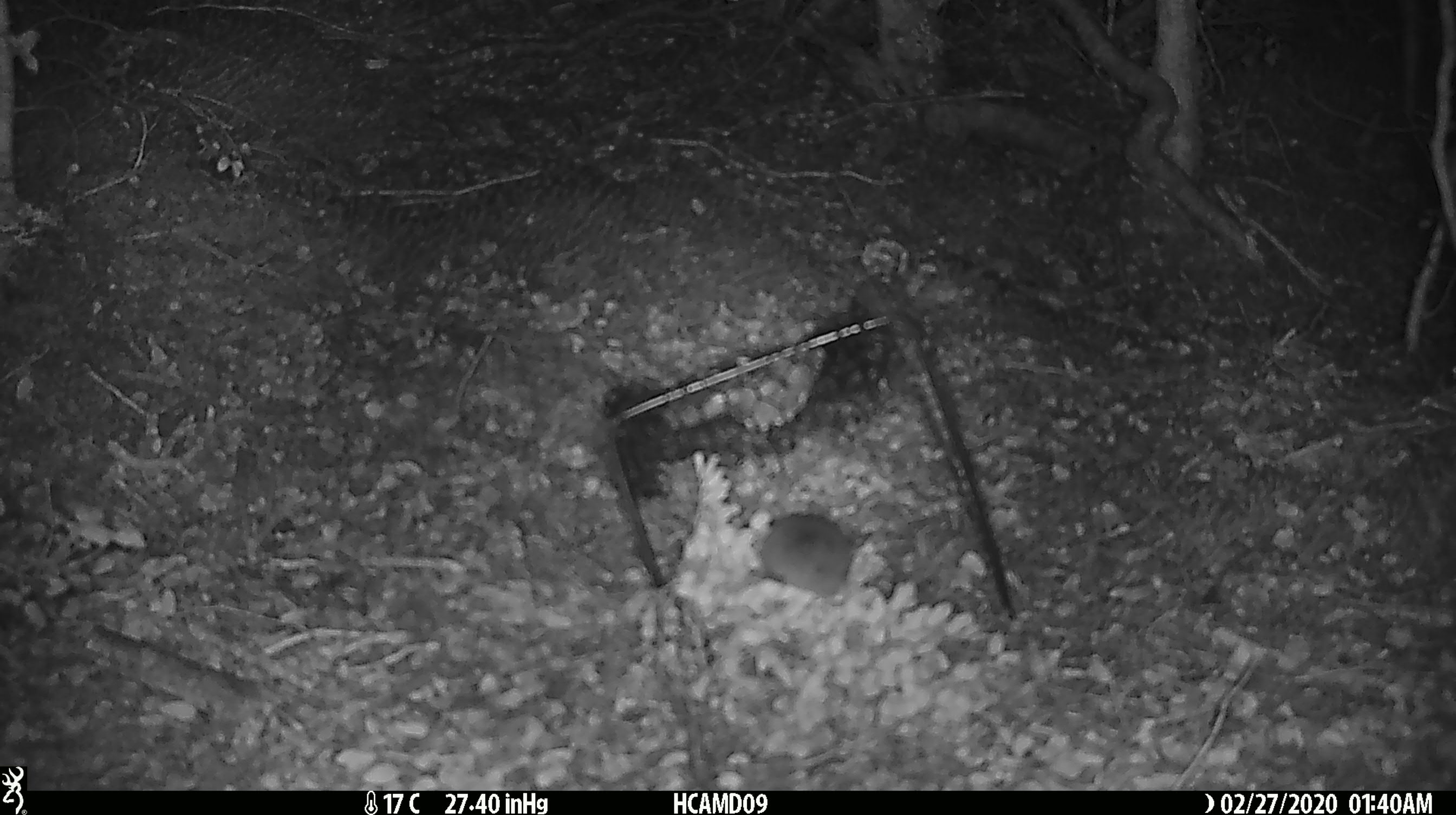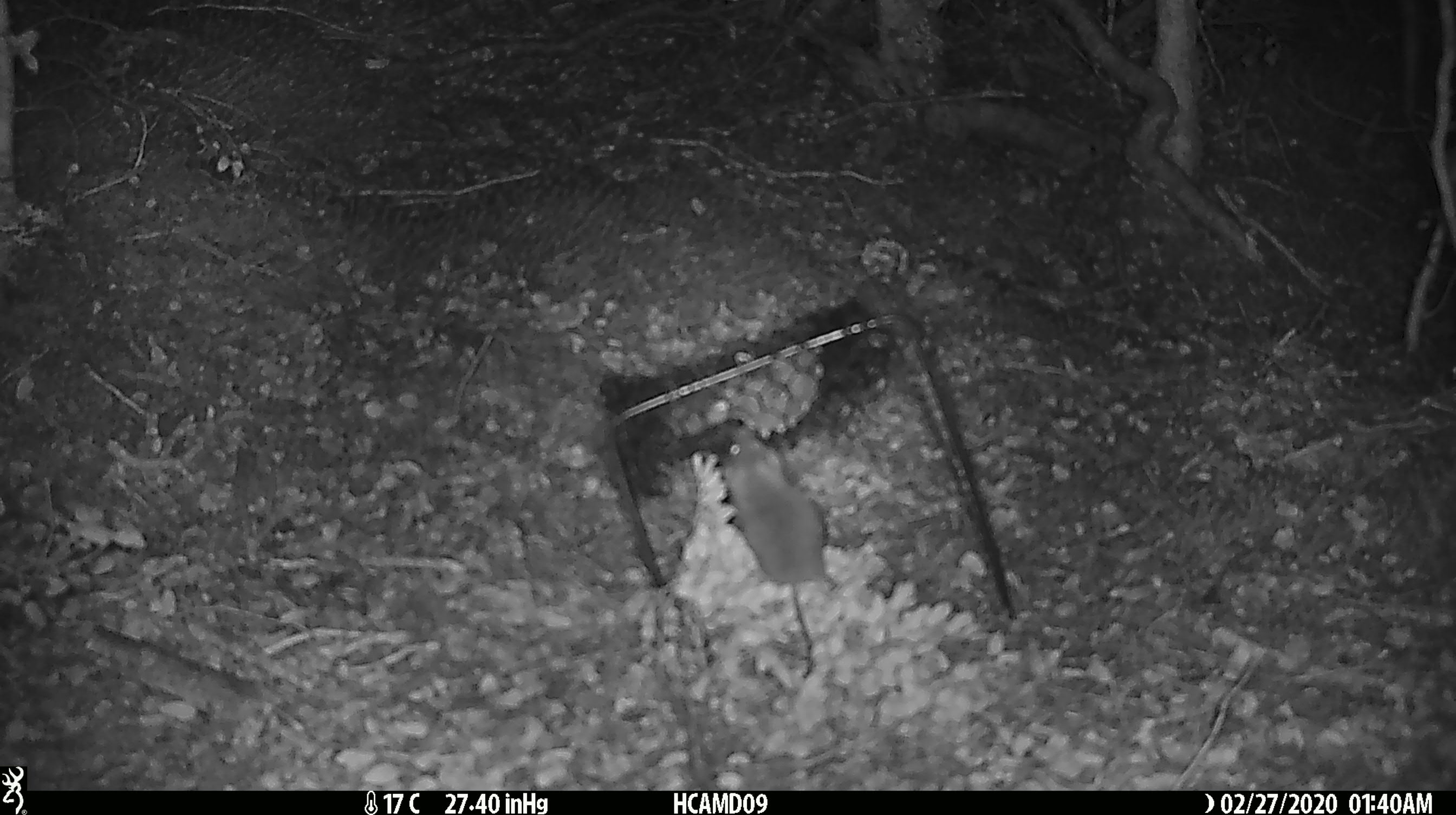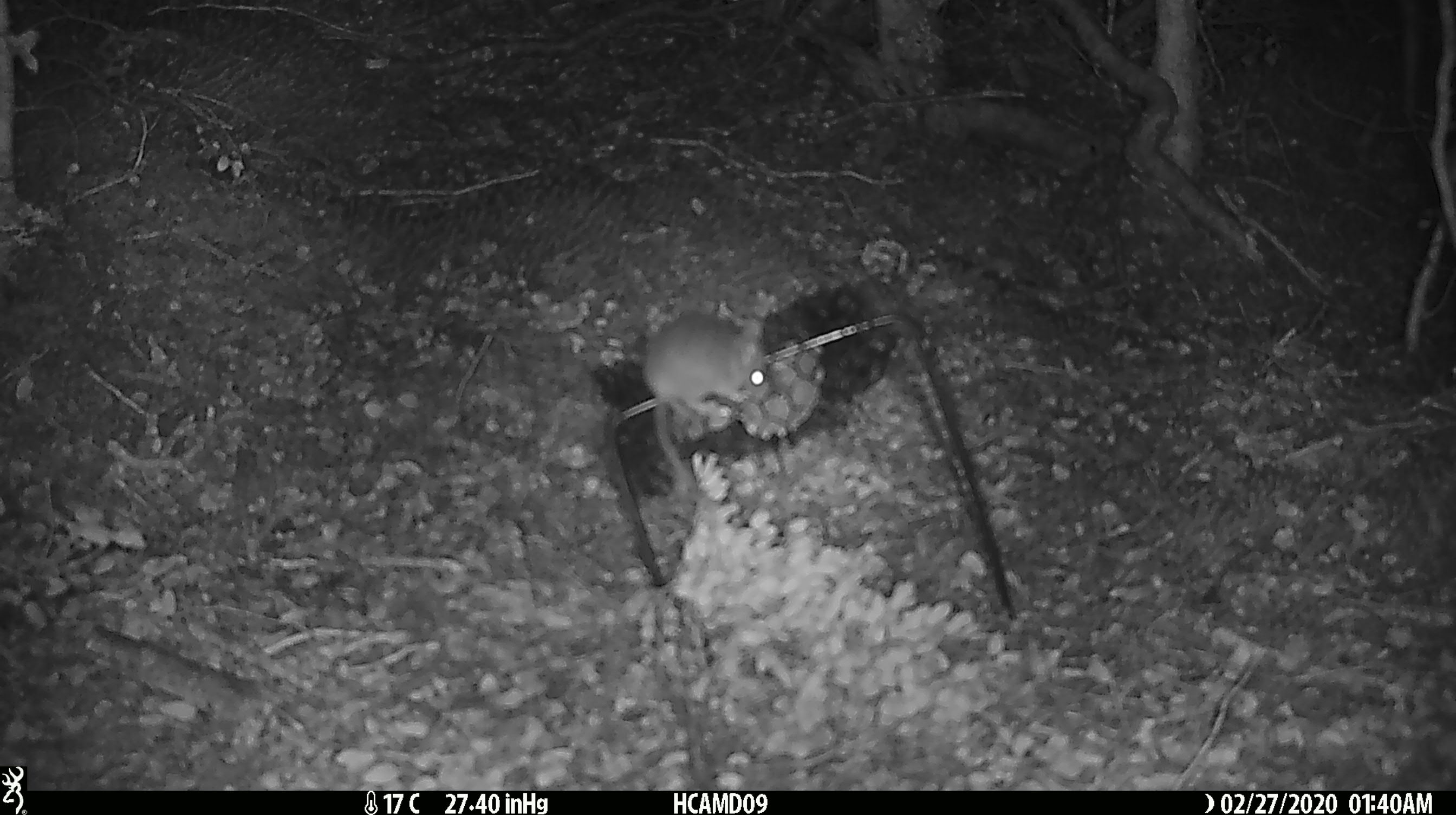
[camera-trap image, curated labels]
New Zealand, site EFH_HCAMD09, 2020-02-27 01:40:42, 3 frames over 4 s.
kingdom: Animalia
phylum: Chordata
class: Mammalia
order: Rodentia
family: Muridae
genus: Mus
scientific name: Mus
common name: mouse